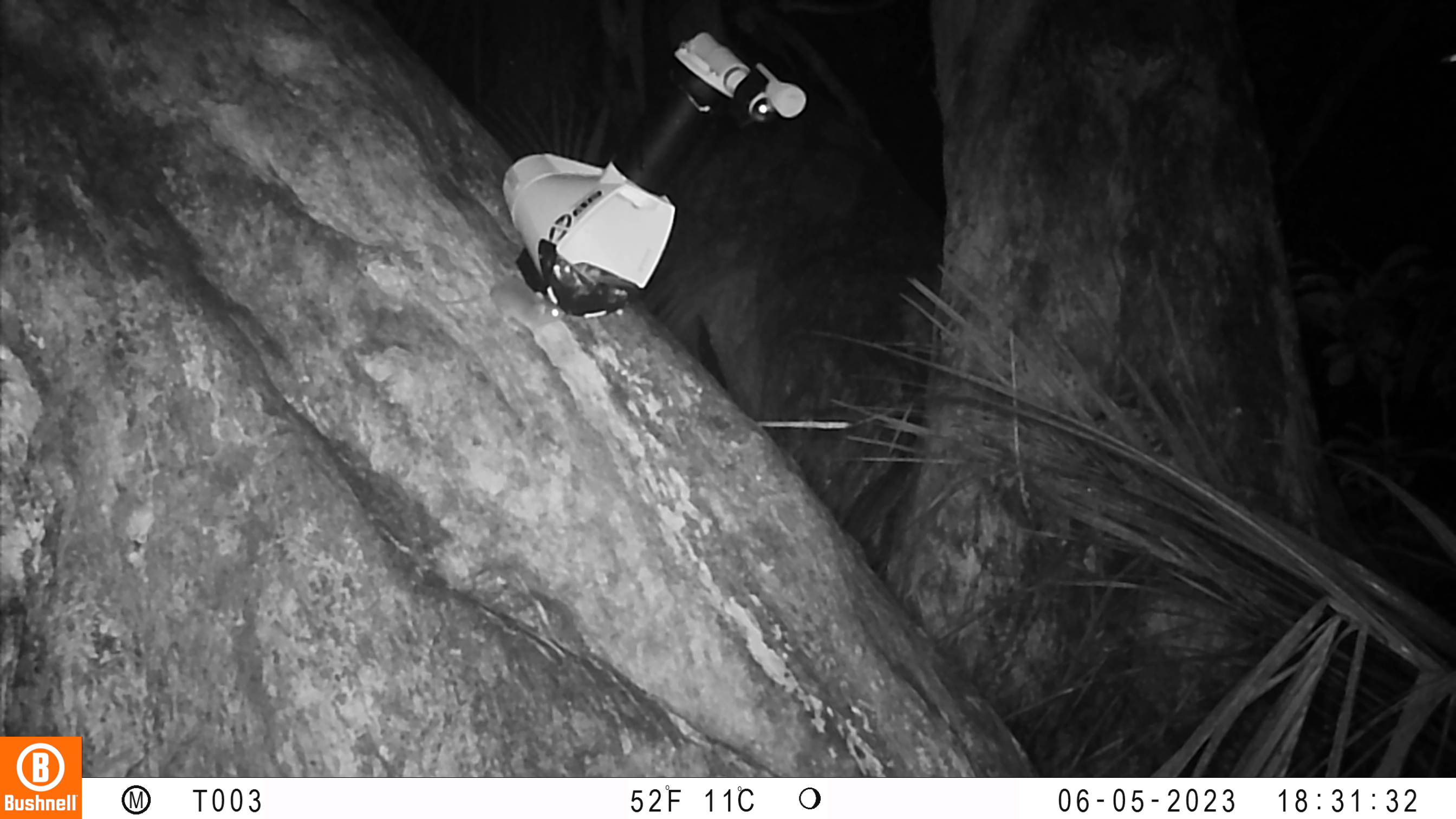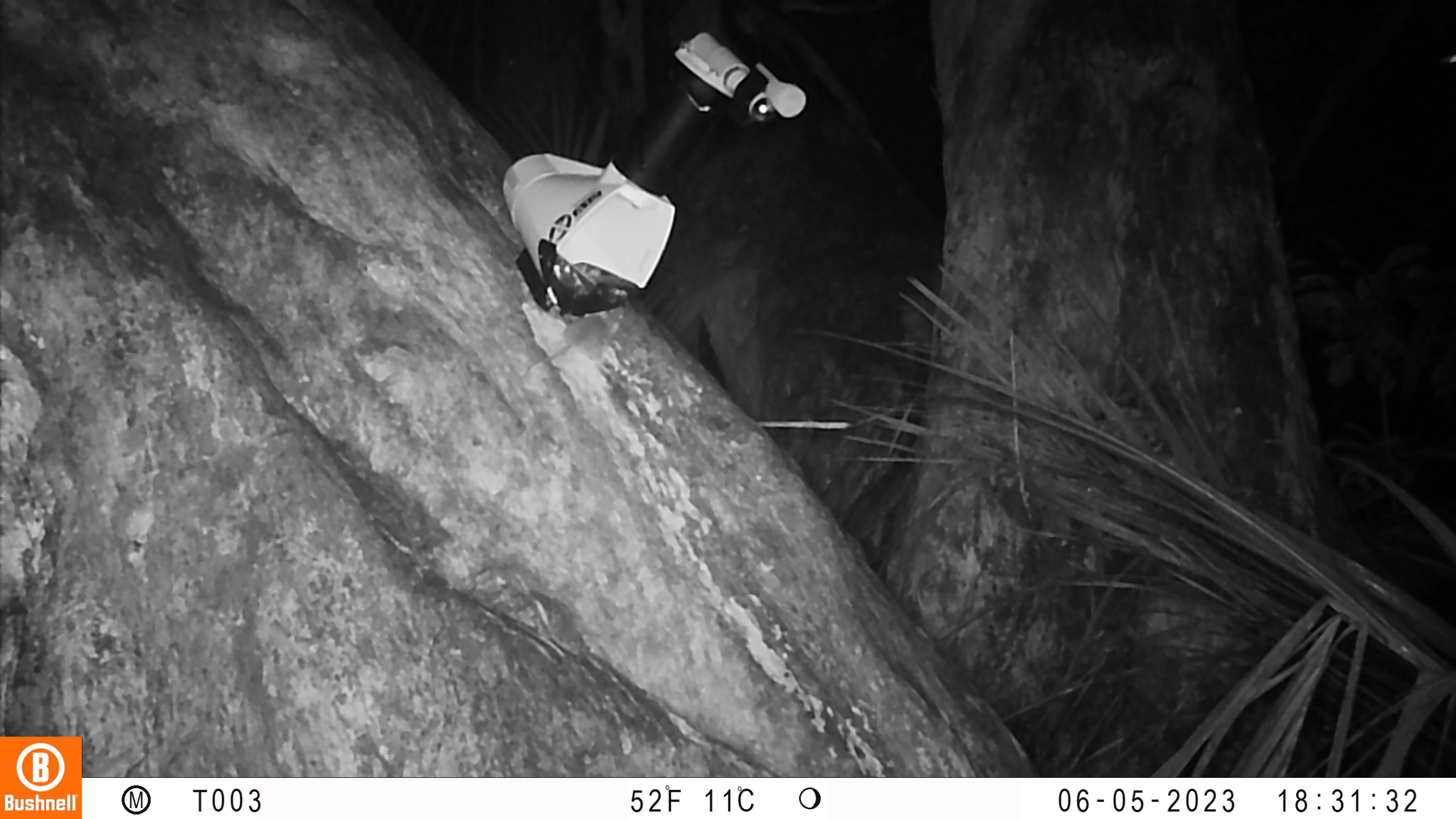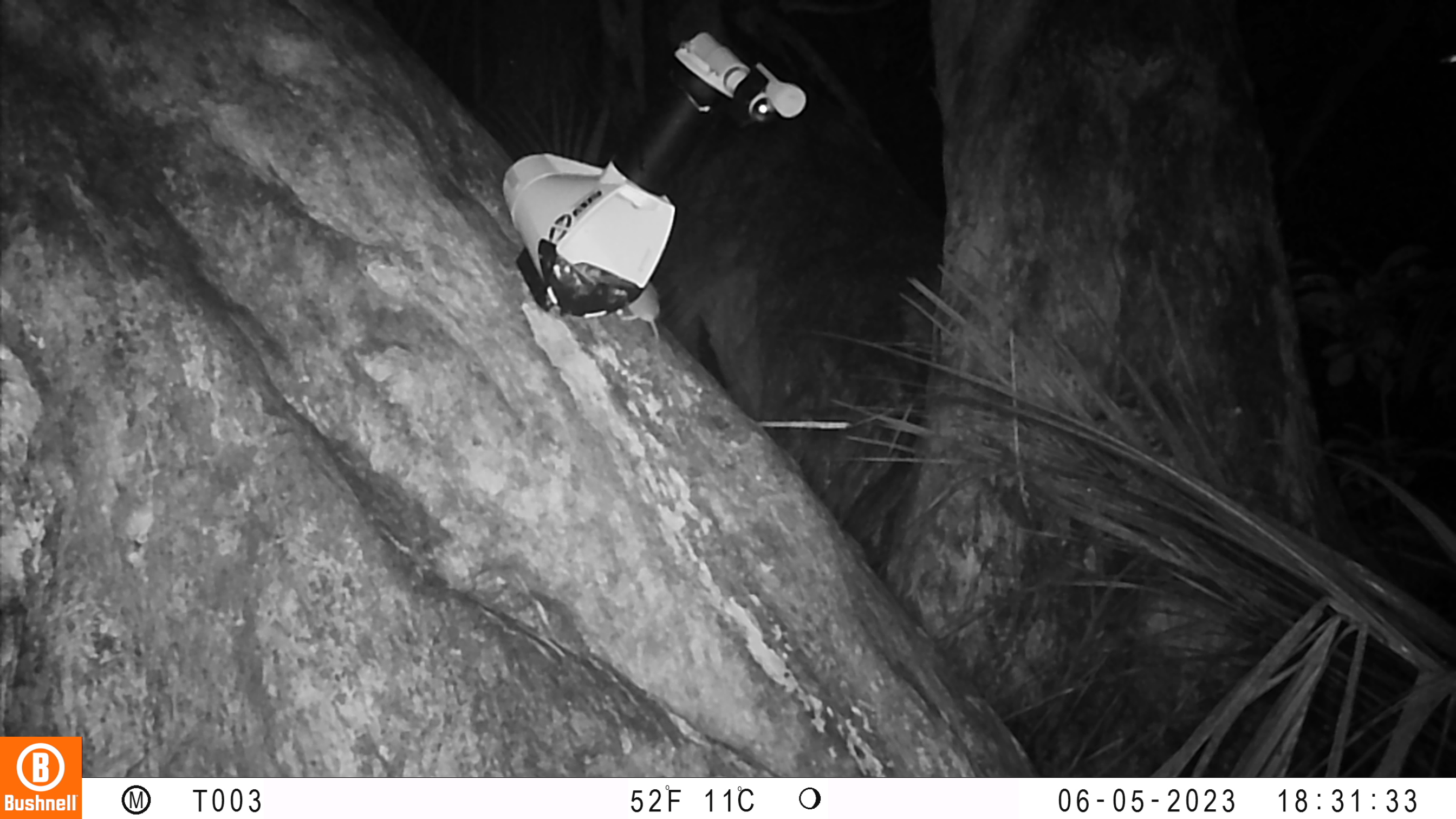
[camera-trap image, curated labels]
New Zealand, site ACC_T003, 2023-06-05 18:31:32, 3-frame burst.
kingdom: Animalia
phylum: Chordata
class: Mammalia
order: Rodentia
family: Muridae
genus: Mus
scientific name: Mus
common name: mouse